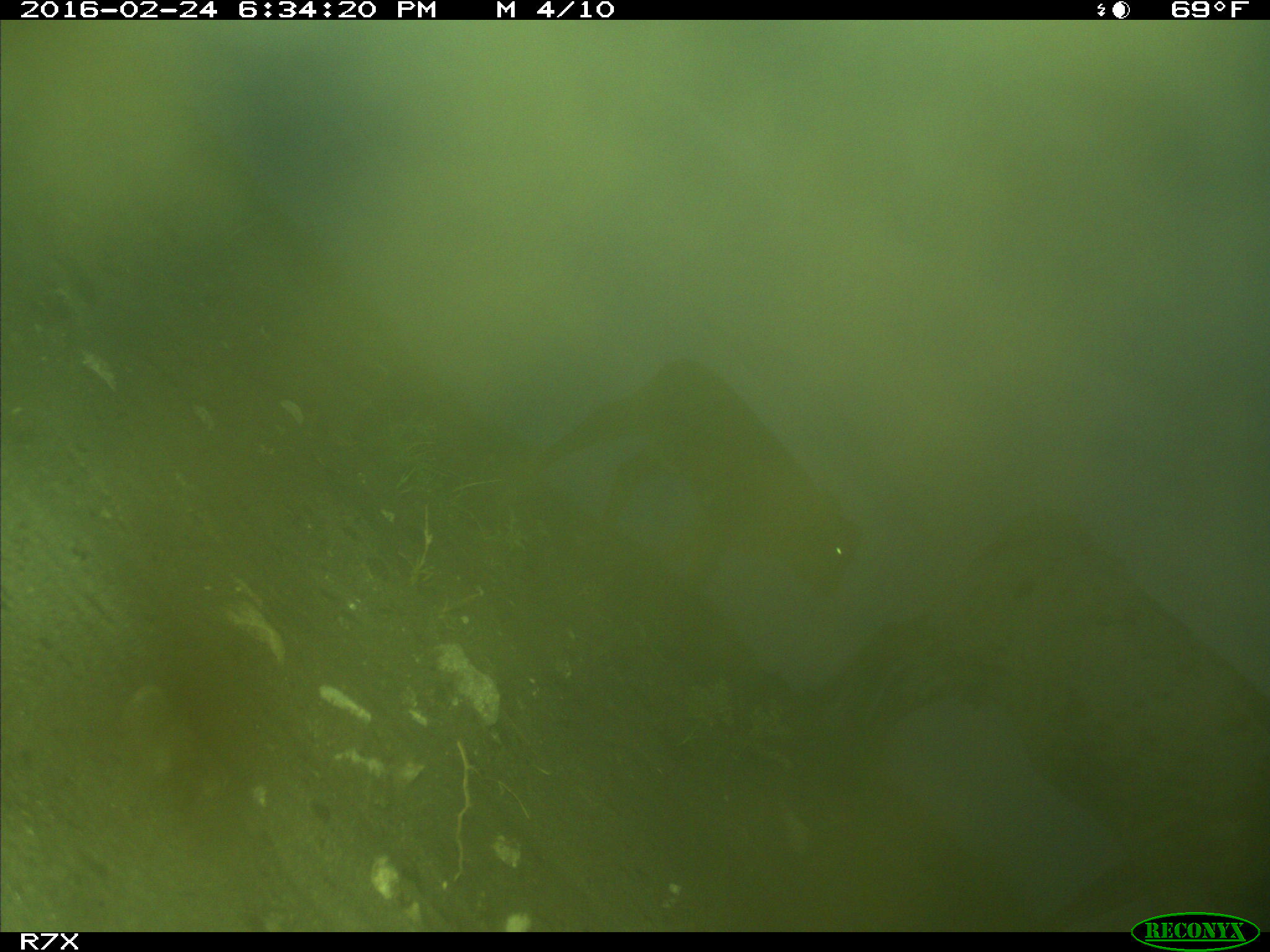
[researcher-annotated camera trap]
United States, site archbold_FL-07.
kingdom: Animalia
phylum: Chordata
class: Mammalia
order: Artiodactyla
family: Bovidae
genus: Bos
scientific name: Bos taurus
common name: domestic cow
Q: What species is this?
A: Bos taurus (domestic cow).